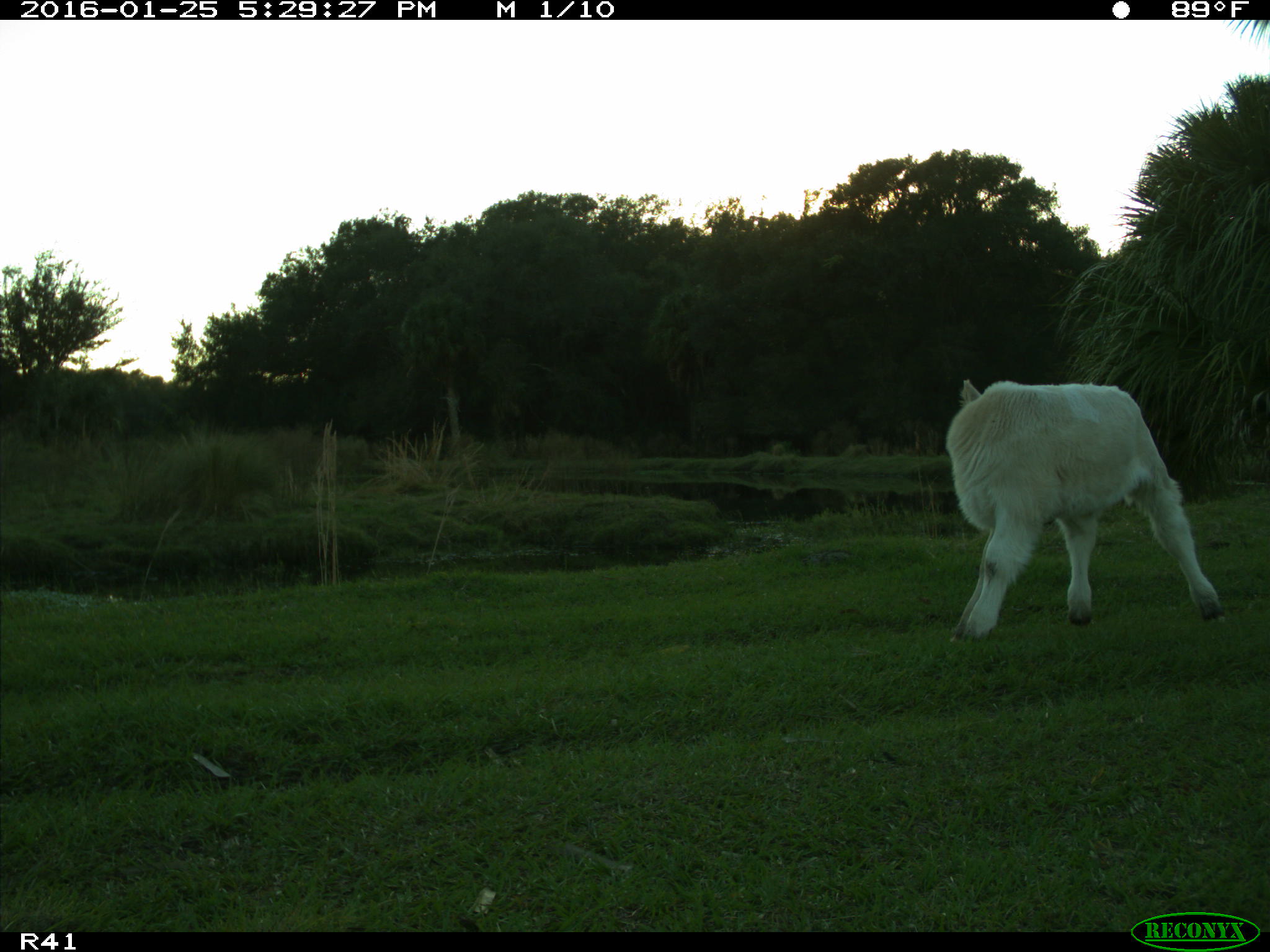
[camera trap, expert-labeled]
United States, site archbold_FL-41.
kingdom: Animalia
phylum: Chordata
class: Mammalia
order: Artiodactyla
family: Bovidae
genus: Bos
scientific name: Bos taurus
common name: domestic cow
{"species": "Bos taurus (domestic cow)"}